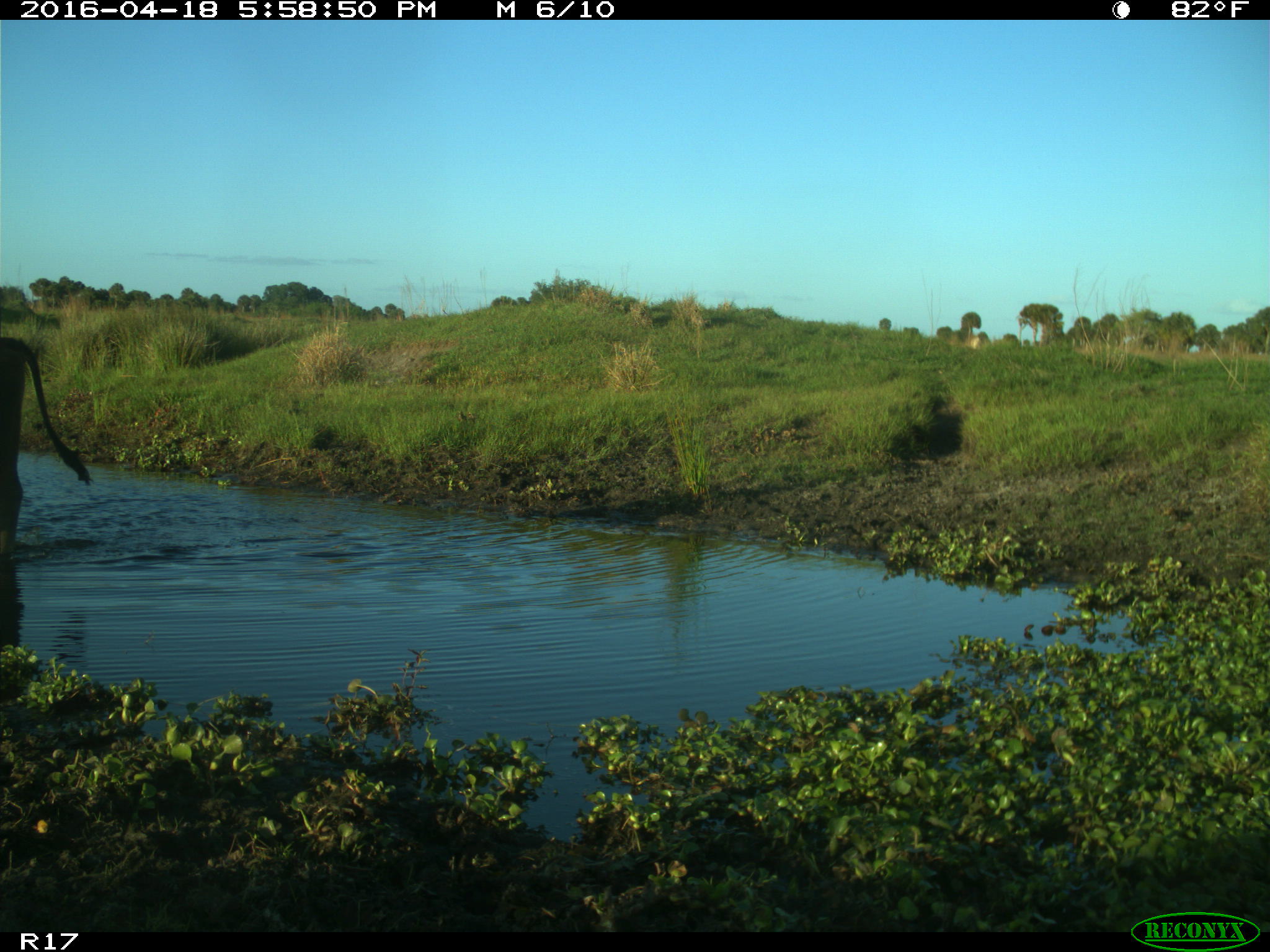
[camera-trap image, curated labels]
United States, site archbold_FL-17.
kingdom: Animalia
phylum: Chordata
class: Mammalia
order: Artiodactyla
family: Bovidae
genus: Bos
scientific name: Bos taurus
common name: domestic cow